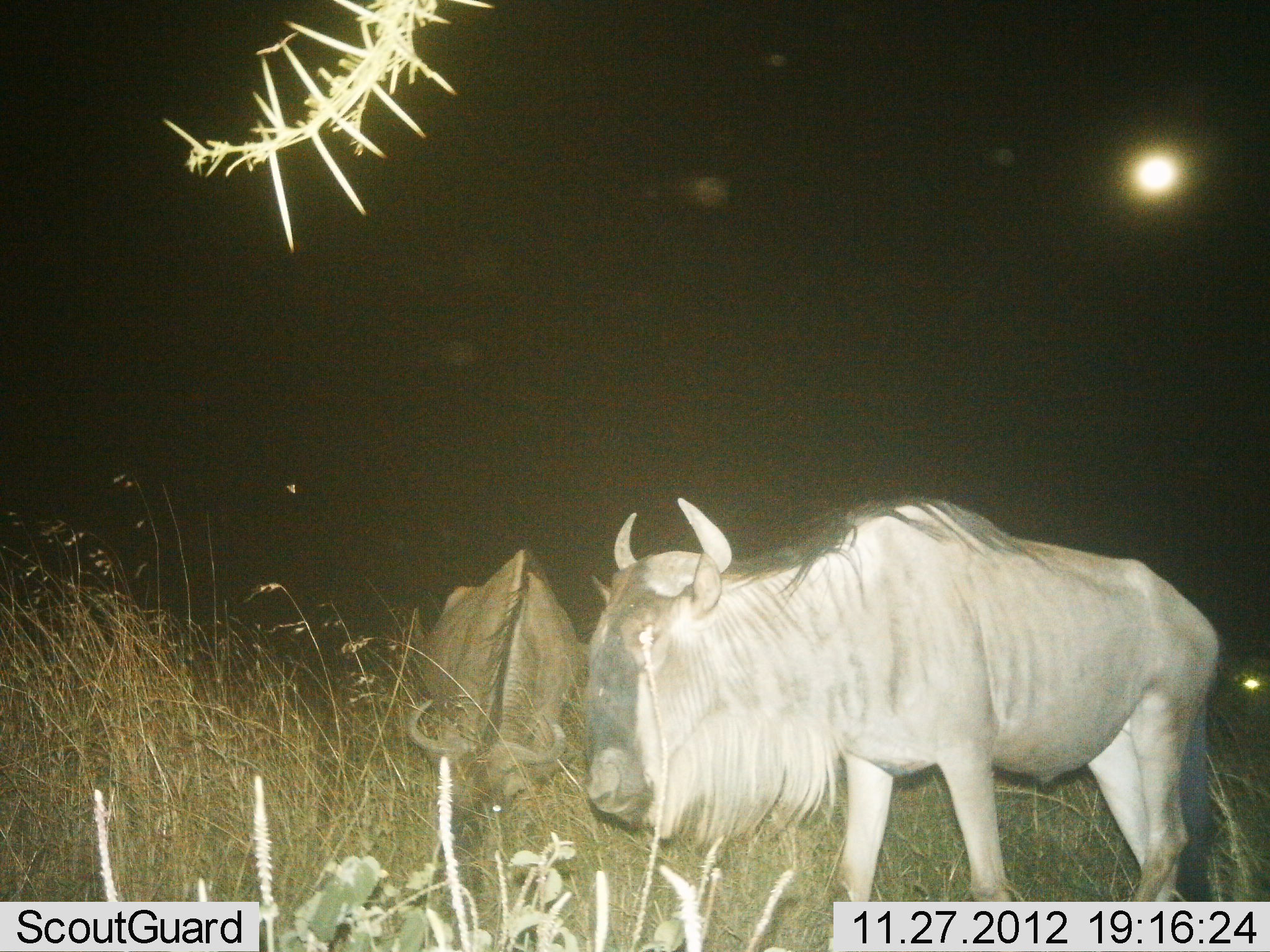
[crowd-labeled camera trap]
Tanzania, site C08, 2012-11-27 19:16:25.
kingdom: Animalia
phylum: Chordata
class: Mammalia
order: Artiodactyla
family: Bovidae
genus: Connochaetes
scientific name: Connochaetes taurinus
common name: blue wildebeest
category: wildebeest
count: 2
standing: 70%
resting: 20%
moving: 10%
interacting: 0%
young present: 0%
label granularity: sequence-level